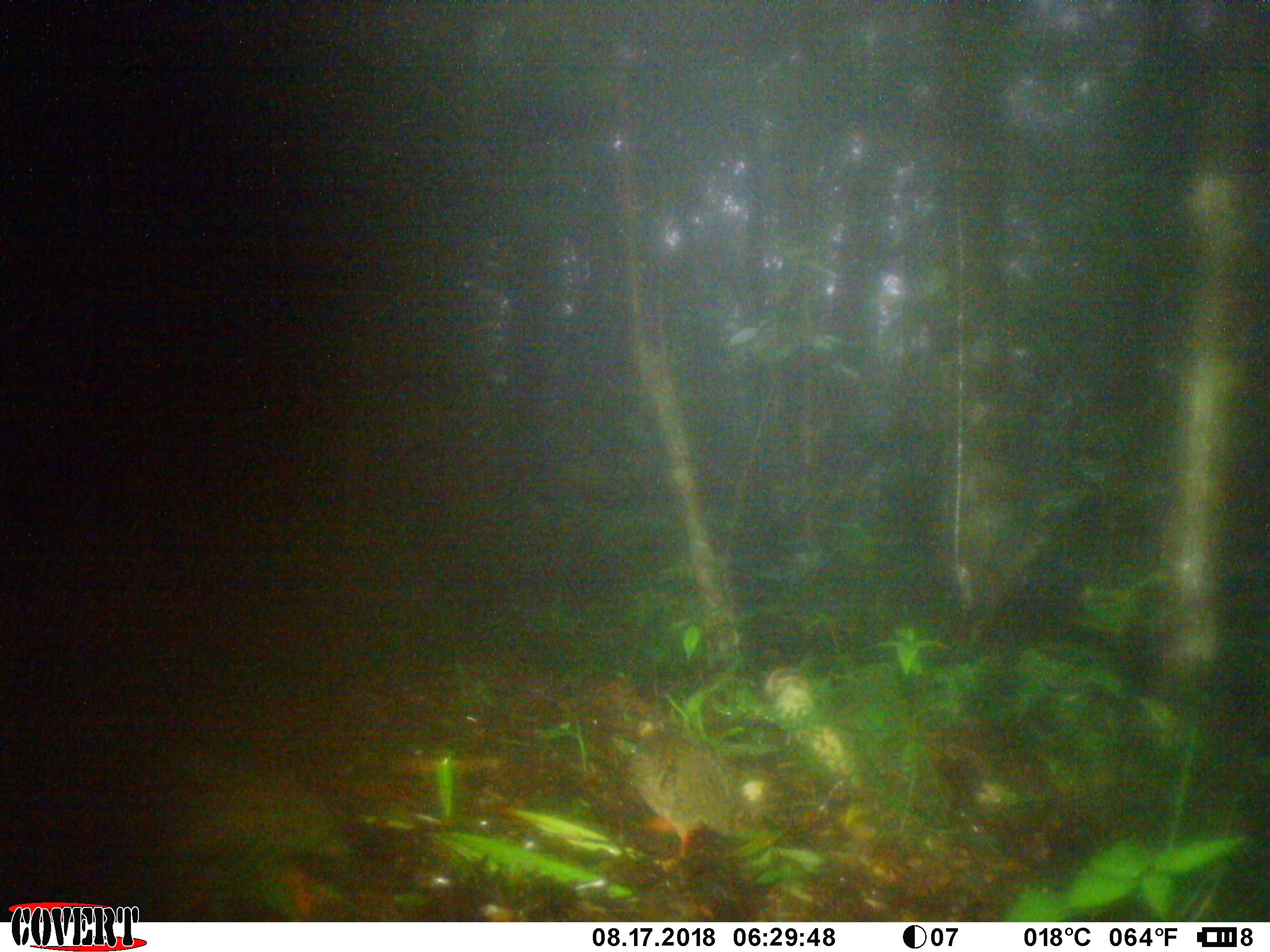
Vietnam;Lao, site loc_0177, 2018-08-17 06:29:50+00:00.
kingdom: Animalia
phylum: Chordata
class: Aves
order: Galliformes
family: Phasianidae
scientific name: Phasianidae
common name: partridge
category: unidentified partridge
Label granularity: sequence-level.